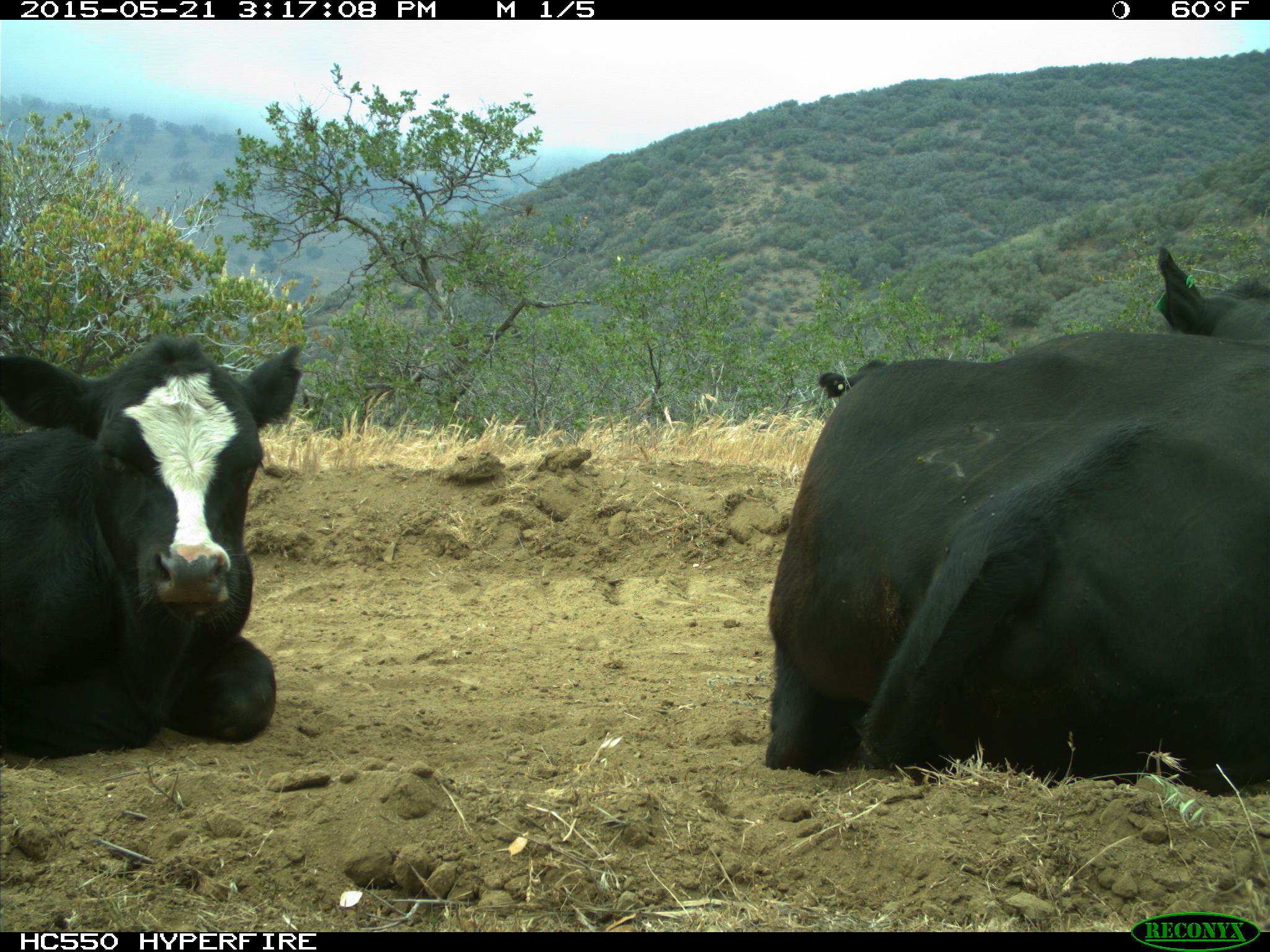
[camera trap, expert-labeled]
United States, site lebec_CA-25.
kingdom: Animalia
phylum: Chordata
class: Mammalia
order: Artiodactyla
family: Bovidae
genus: Bos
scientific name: Bos taurus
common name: domestic cow